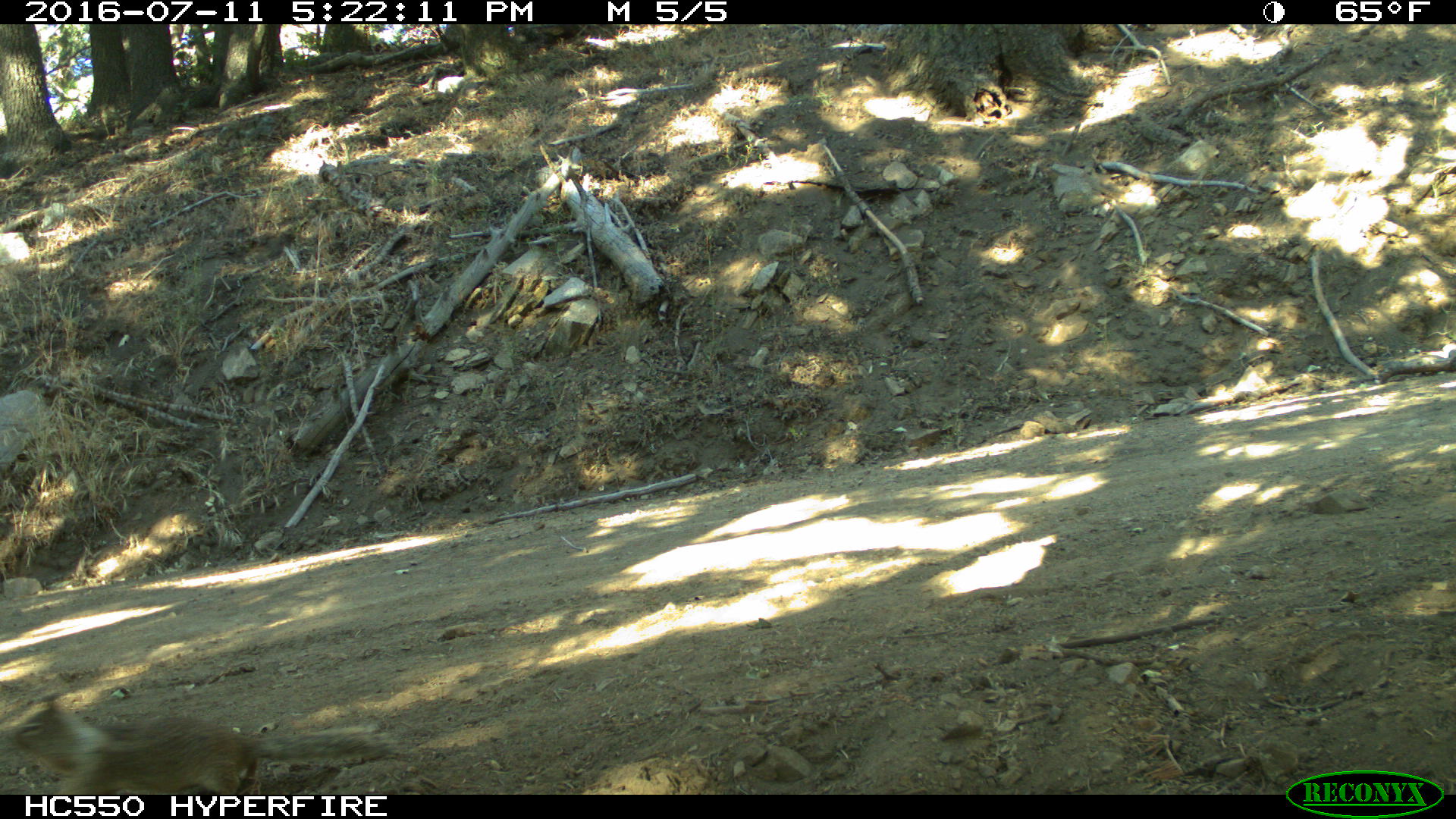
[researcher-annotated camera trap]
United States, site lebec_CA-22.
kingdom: Animalia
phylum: Chordata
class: Mammalia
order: Rodentia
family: Sciuridae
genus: Otospermophilus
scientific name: Otospermophilus beecheyi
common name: california ground squirrel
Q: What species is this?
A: Otospermophilus beecheyi (california ground squirrel).